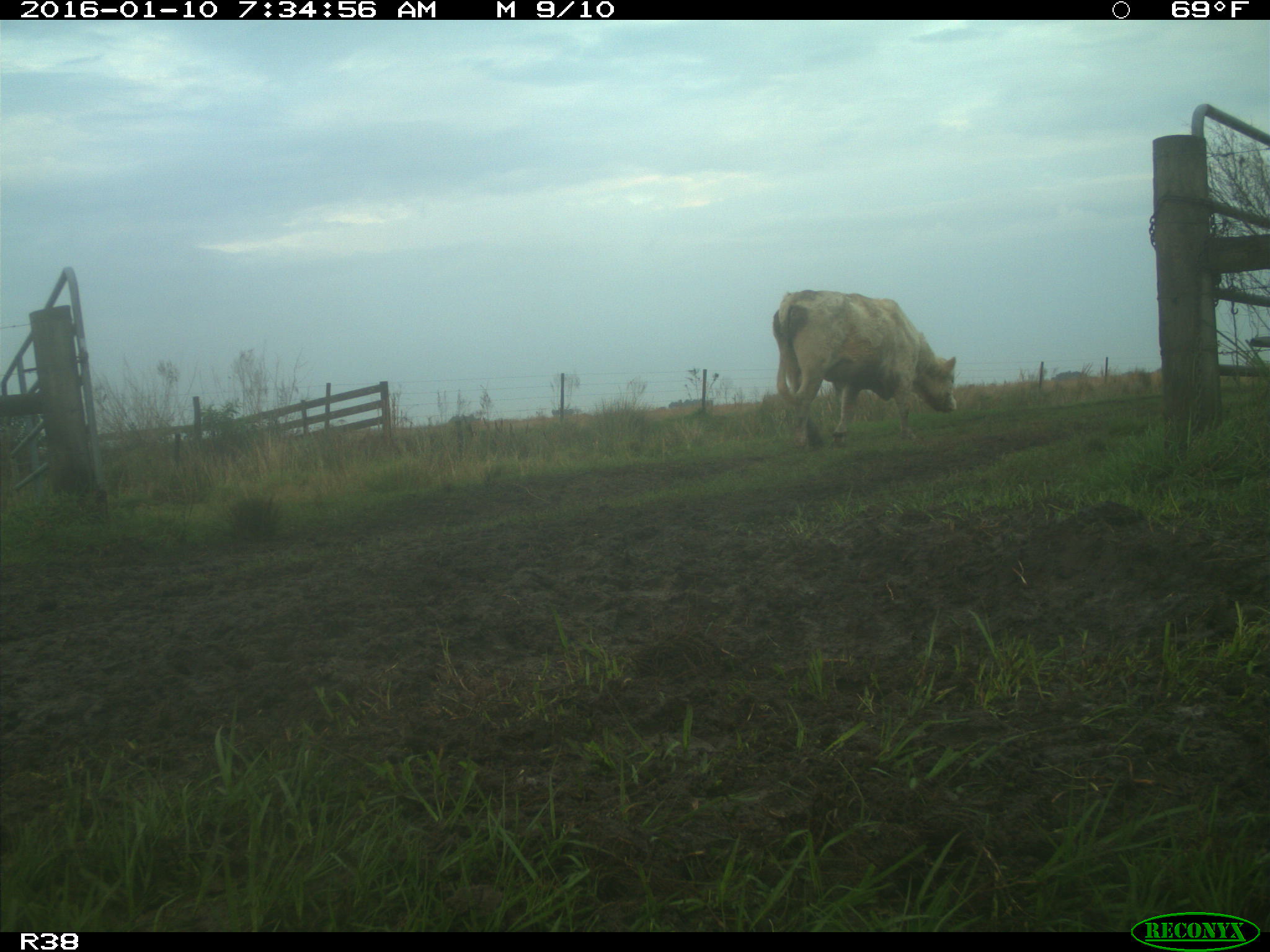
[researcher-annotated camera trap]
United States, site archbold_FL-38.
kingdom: Animalia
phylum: Chordata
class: Mammalia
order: Artiodactyla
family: Bovidae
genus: Bos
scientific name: Bos taurus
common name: domestic cow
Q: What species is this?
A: Bos taurus (domestic cow).